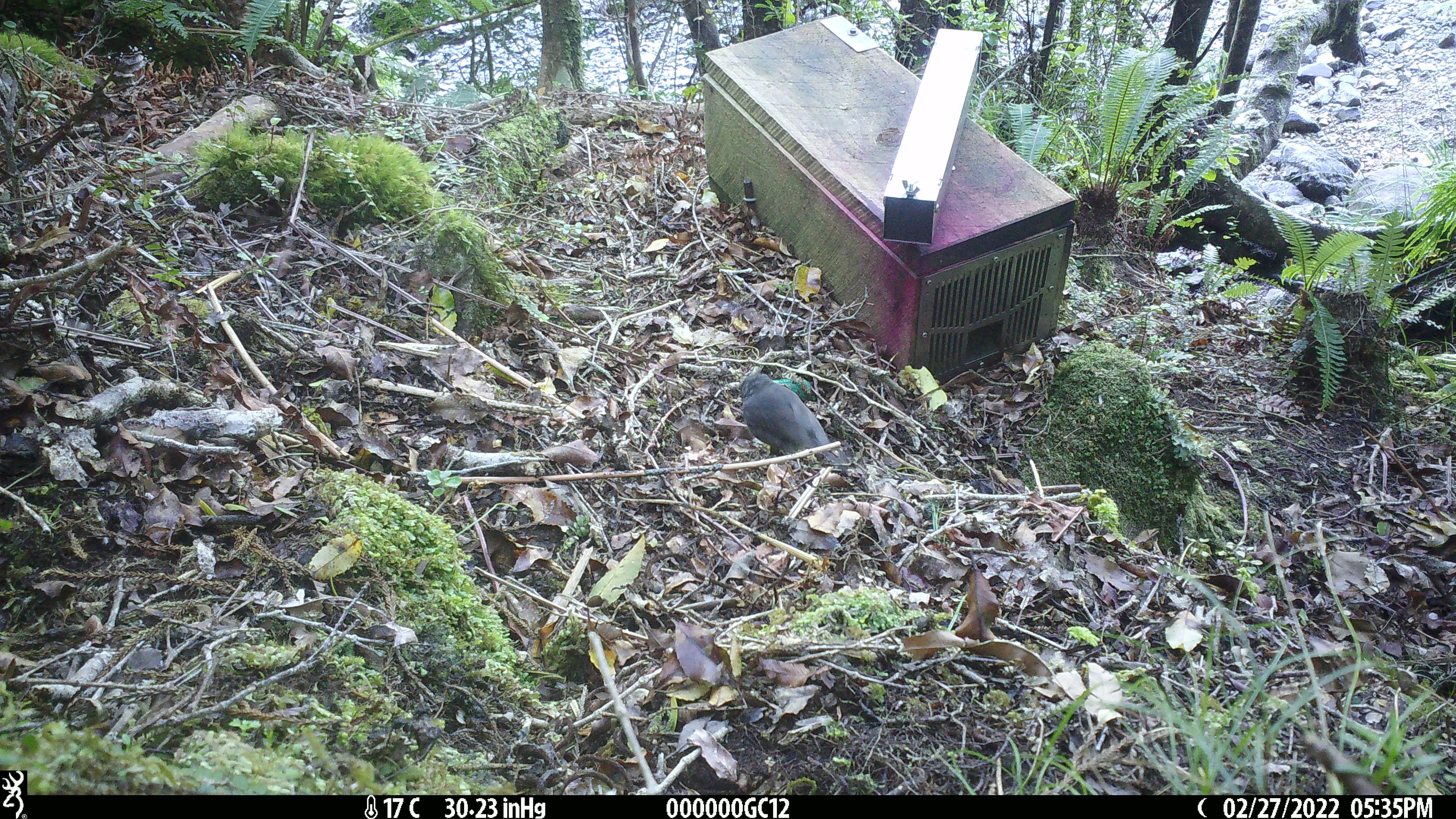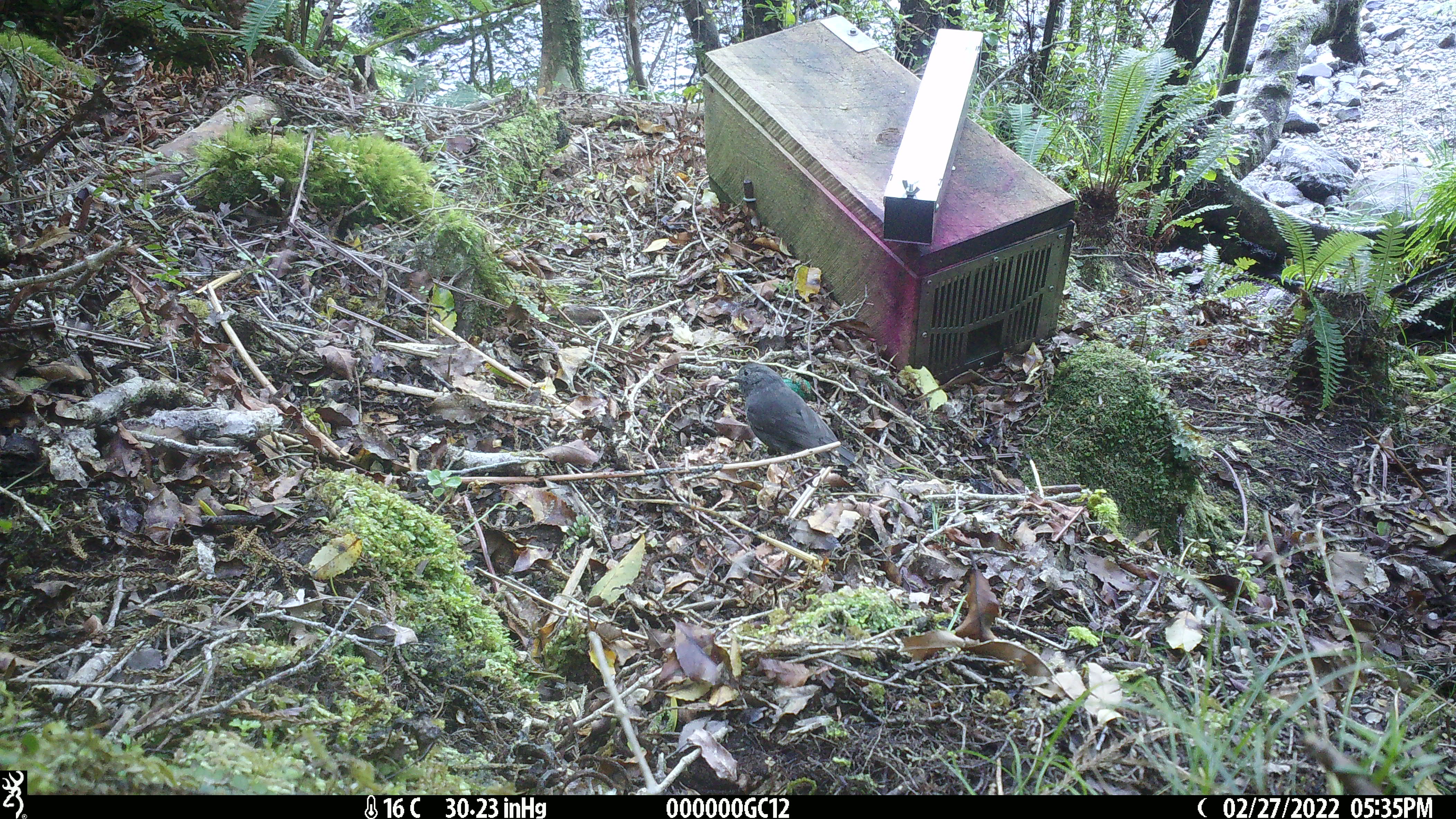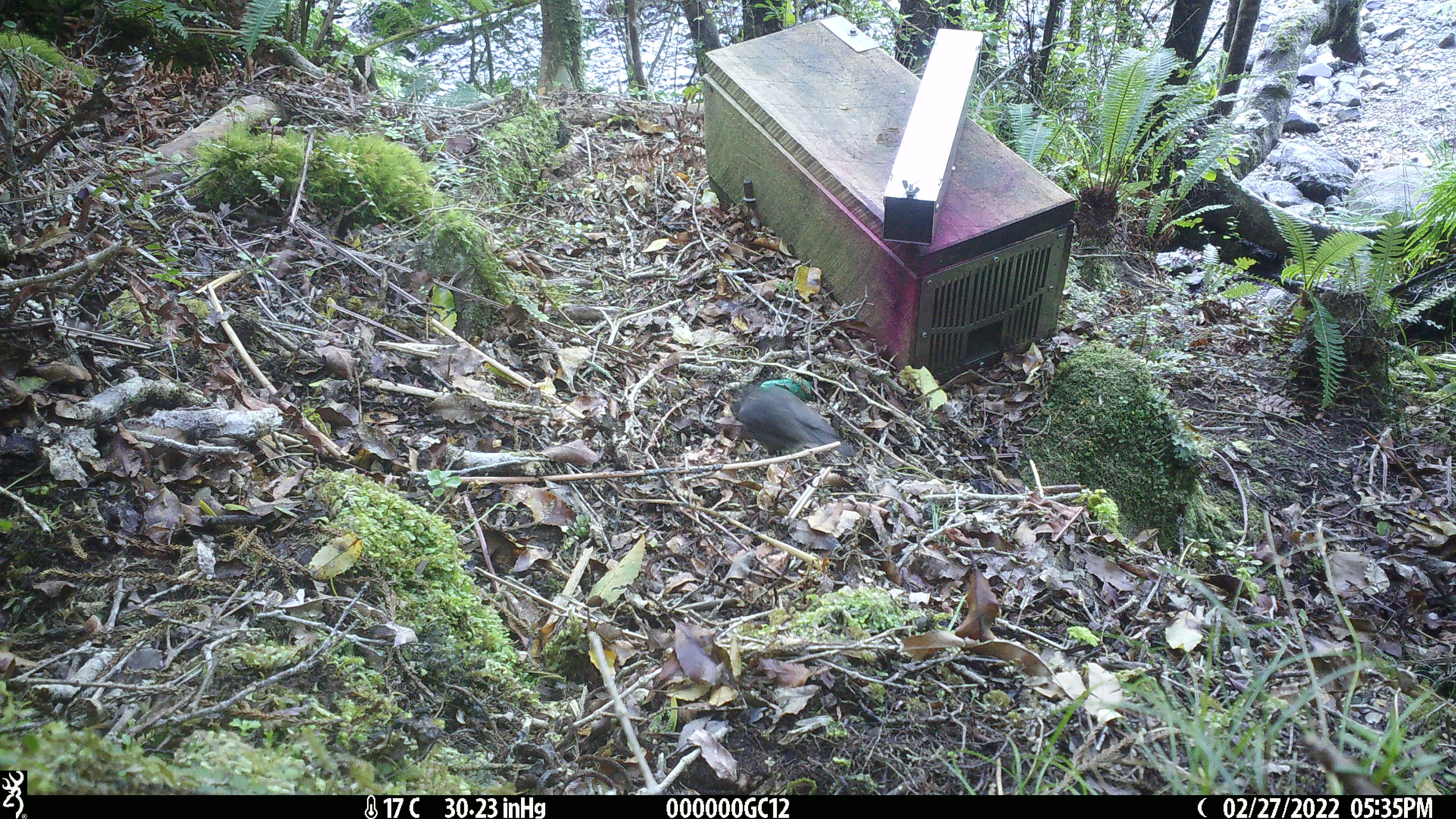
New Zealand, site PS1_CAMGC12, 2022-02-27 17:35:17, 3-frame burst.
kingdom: Animalia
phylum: Chordata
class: Aves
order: Passeriformes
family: Petroicidae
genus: Petroica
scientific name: Petroica australis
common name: new zealand robin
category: robin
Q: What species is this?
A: Robin (new zealand robin) (Petroica australis).